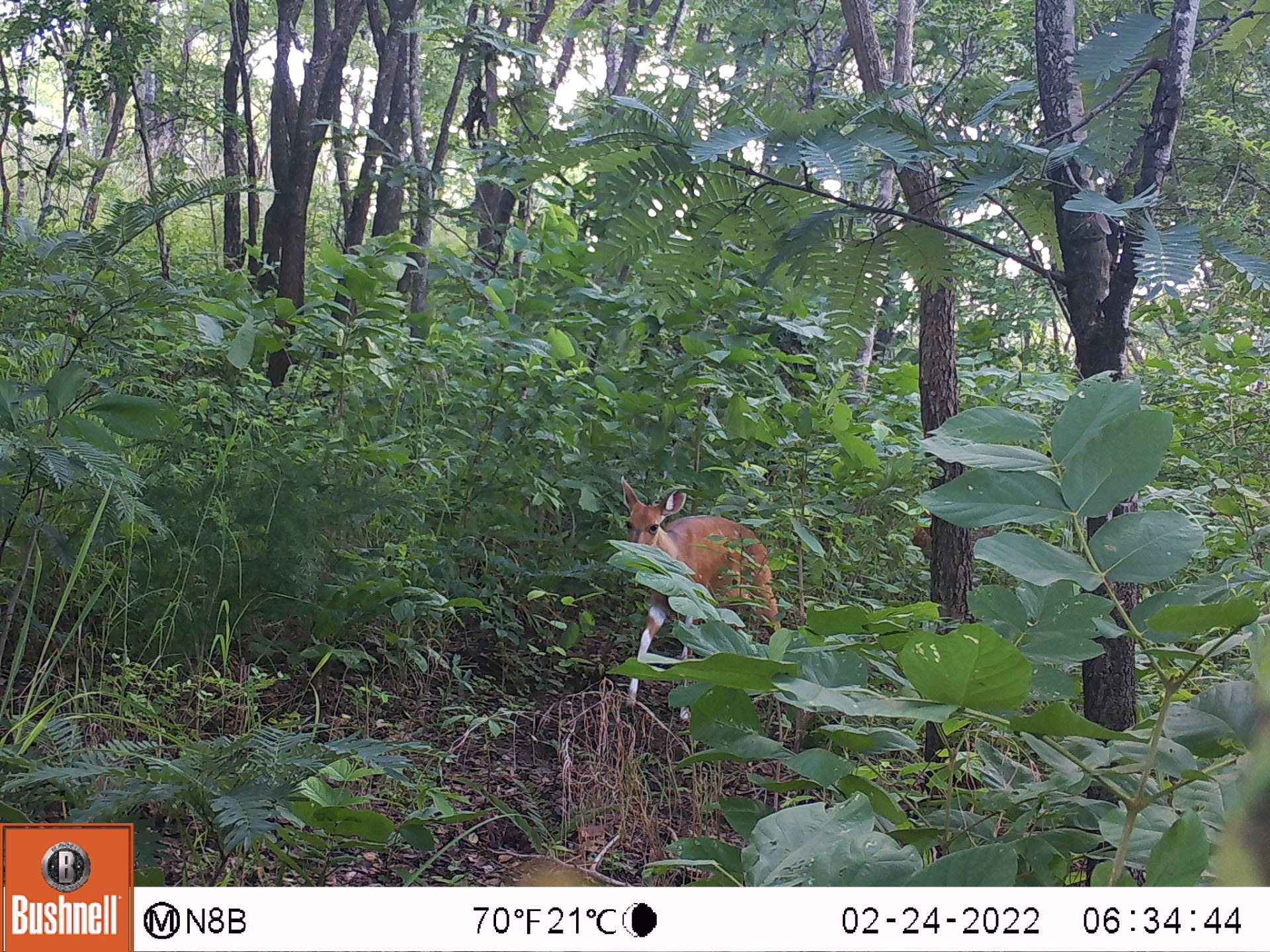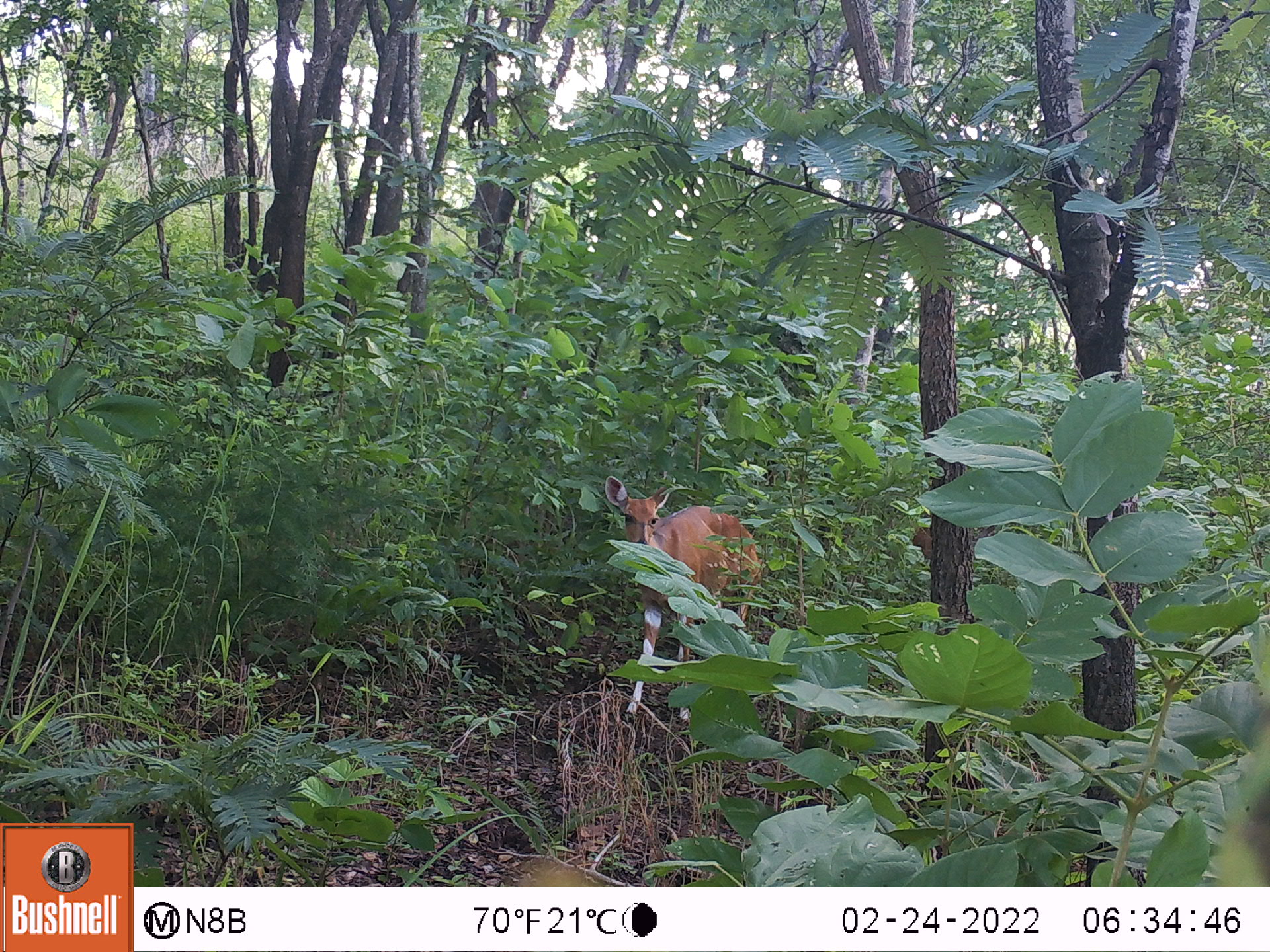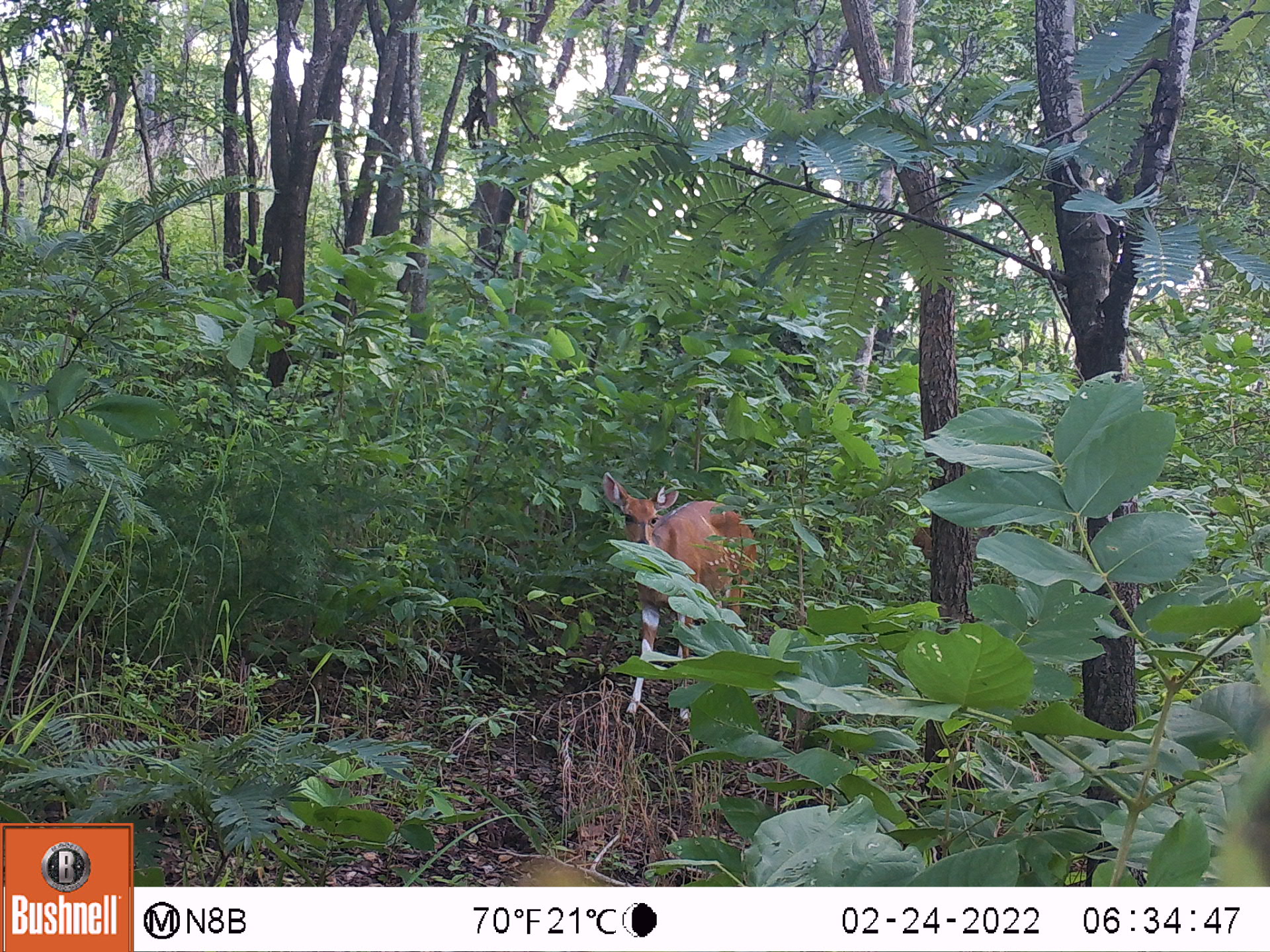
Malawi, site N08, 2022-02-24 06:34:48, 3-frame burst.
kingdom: Animalia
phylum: Chordata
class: Mammalia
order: Artiodactyla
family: Bovidae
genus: Tragelaphus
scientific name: Tragelaphus sylvaticus sylvaticus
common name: cape bushbuck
Cape bushbuck (Tragelaphus sylvaticus sylvaticus), count 1.